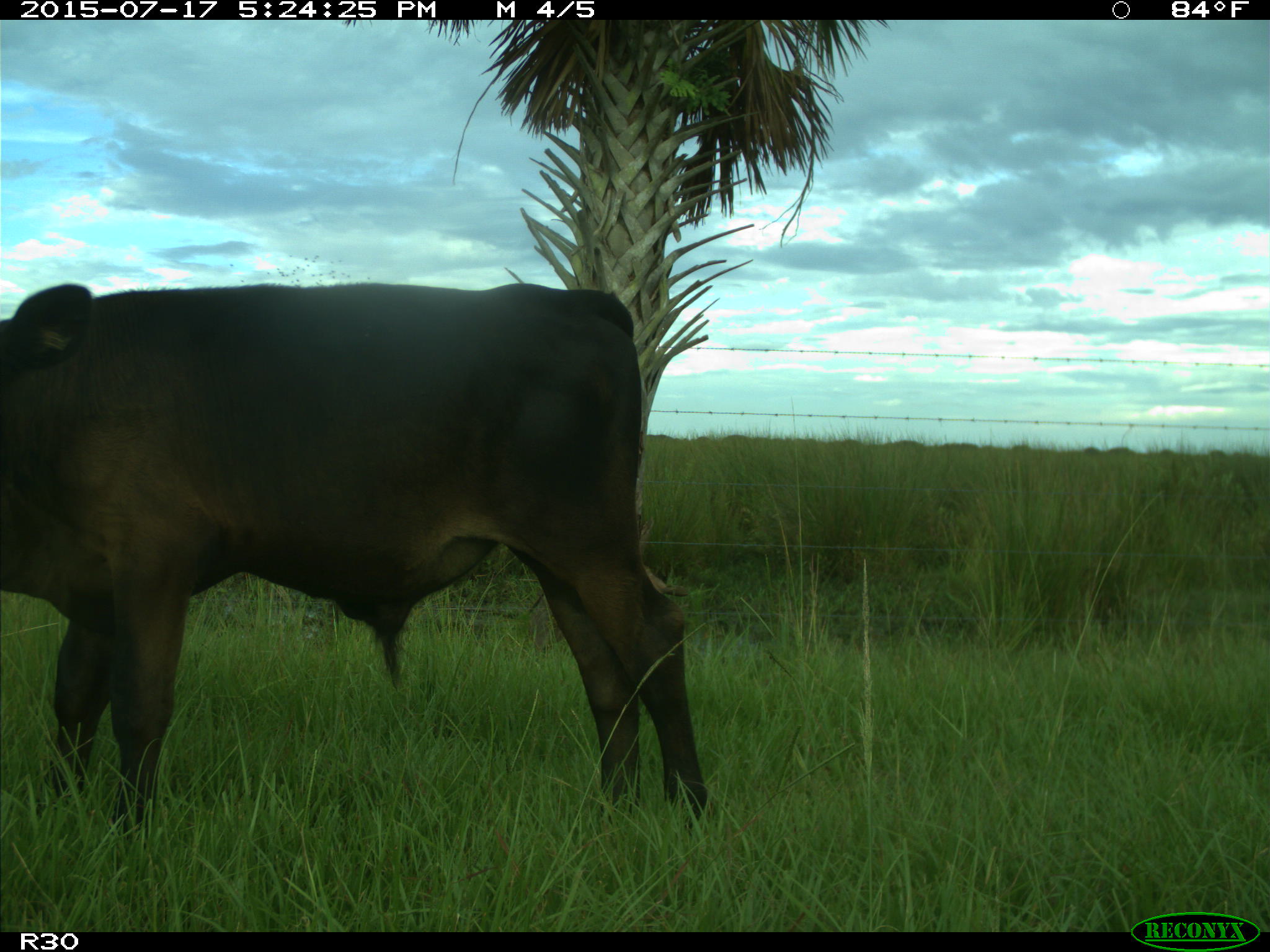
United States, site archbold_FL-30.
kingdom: Animalia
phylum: Chordata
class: Mammalia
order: Artiodactyla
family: Bovidae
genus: Bos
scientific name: Bos taurus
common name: domestic cow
Bos taurus (domestic cow).